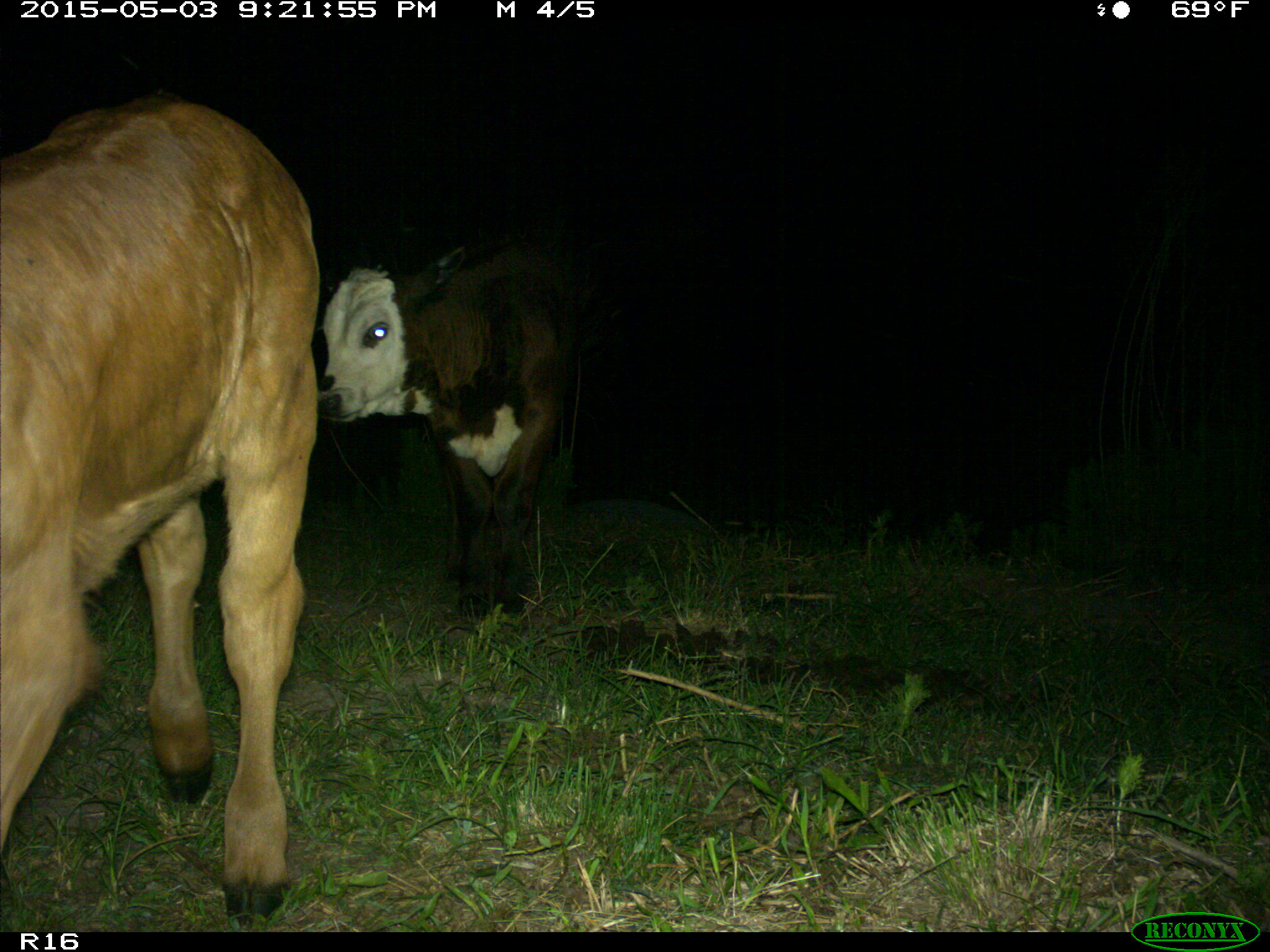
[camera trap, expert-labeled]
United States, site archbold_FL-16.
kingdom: Animalia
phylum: Chordata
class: Mammalia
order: Artiodactyla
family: Bovidae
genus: Bos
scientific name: Bos taurus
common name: domestic cow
Bos taurus (domestic cow).